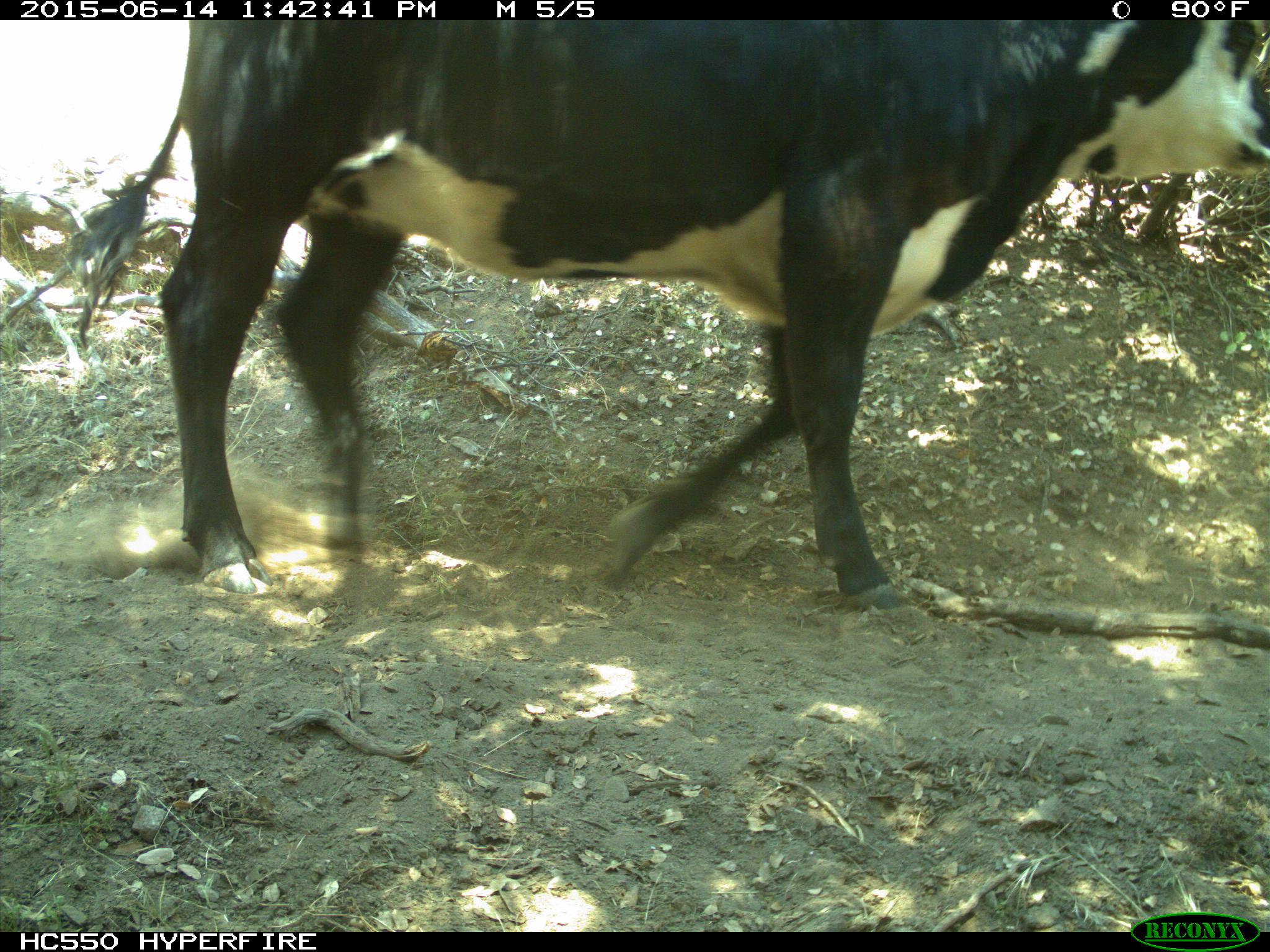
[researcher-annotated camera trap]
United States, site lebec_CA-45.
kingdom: Animalia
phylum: Chordata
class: Mammalia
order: Artiodactyla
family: Bovidae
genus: Bos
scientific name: Bos taurus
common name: domestic cow